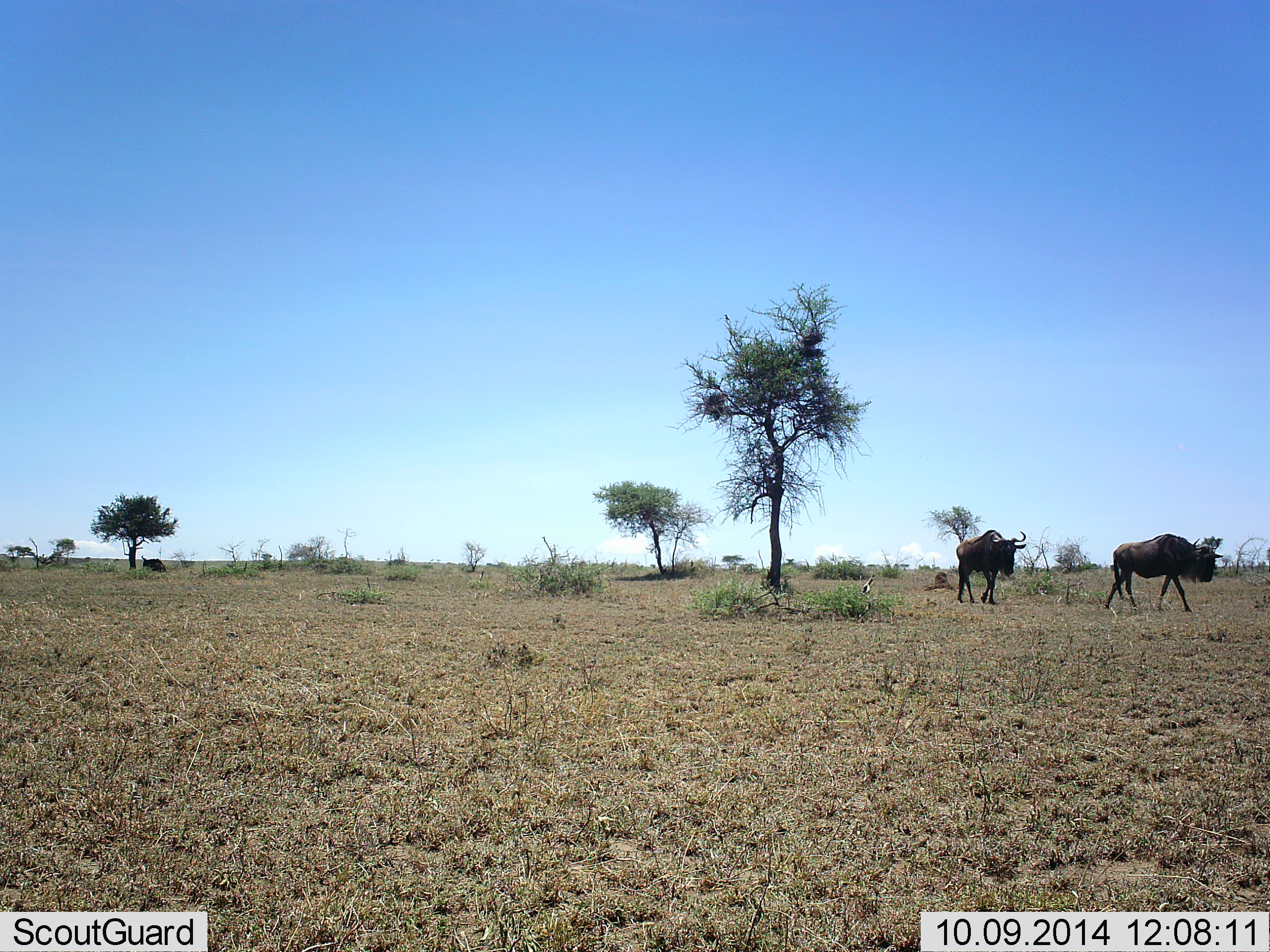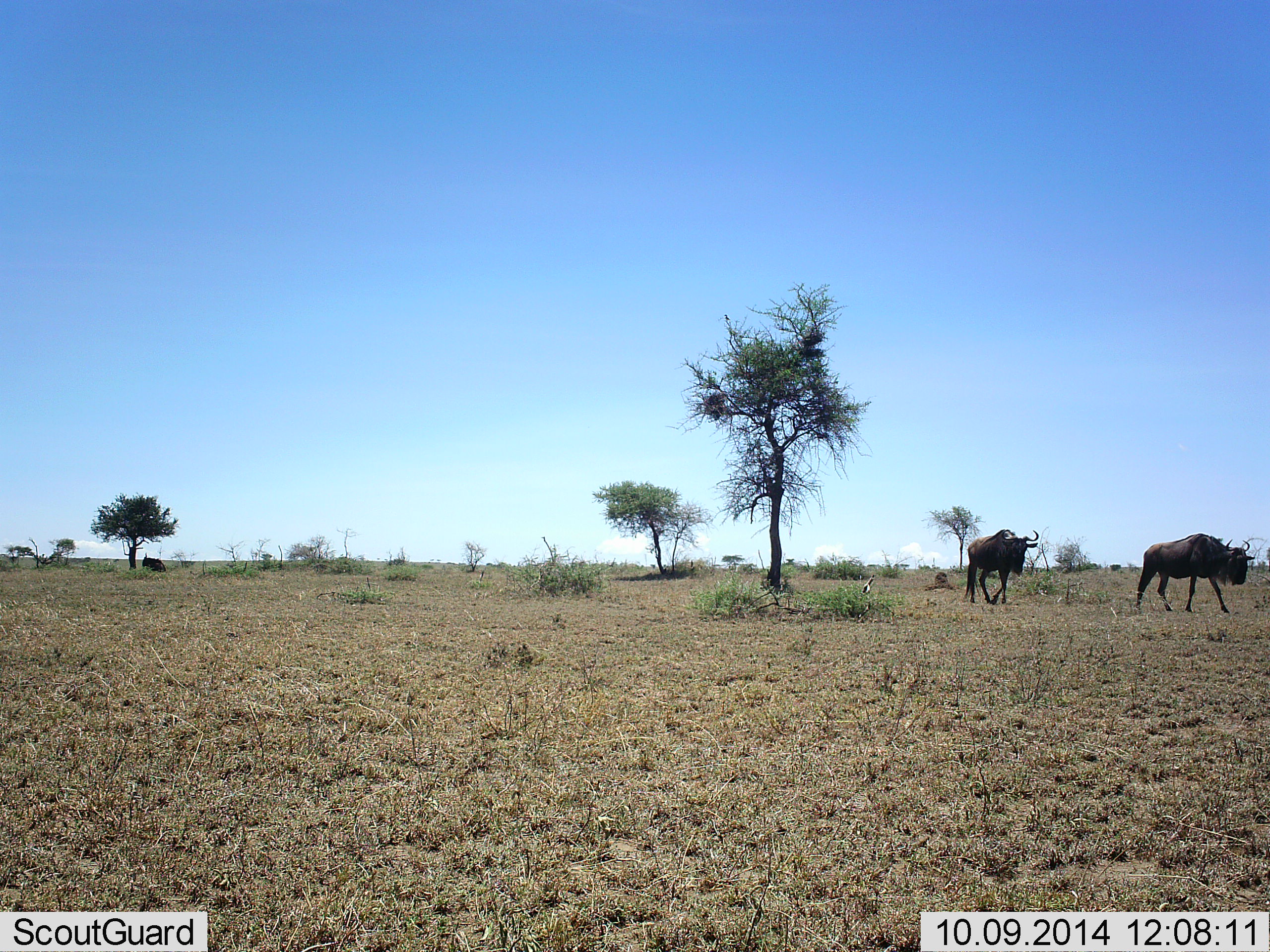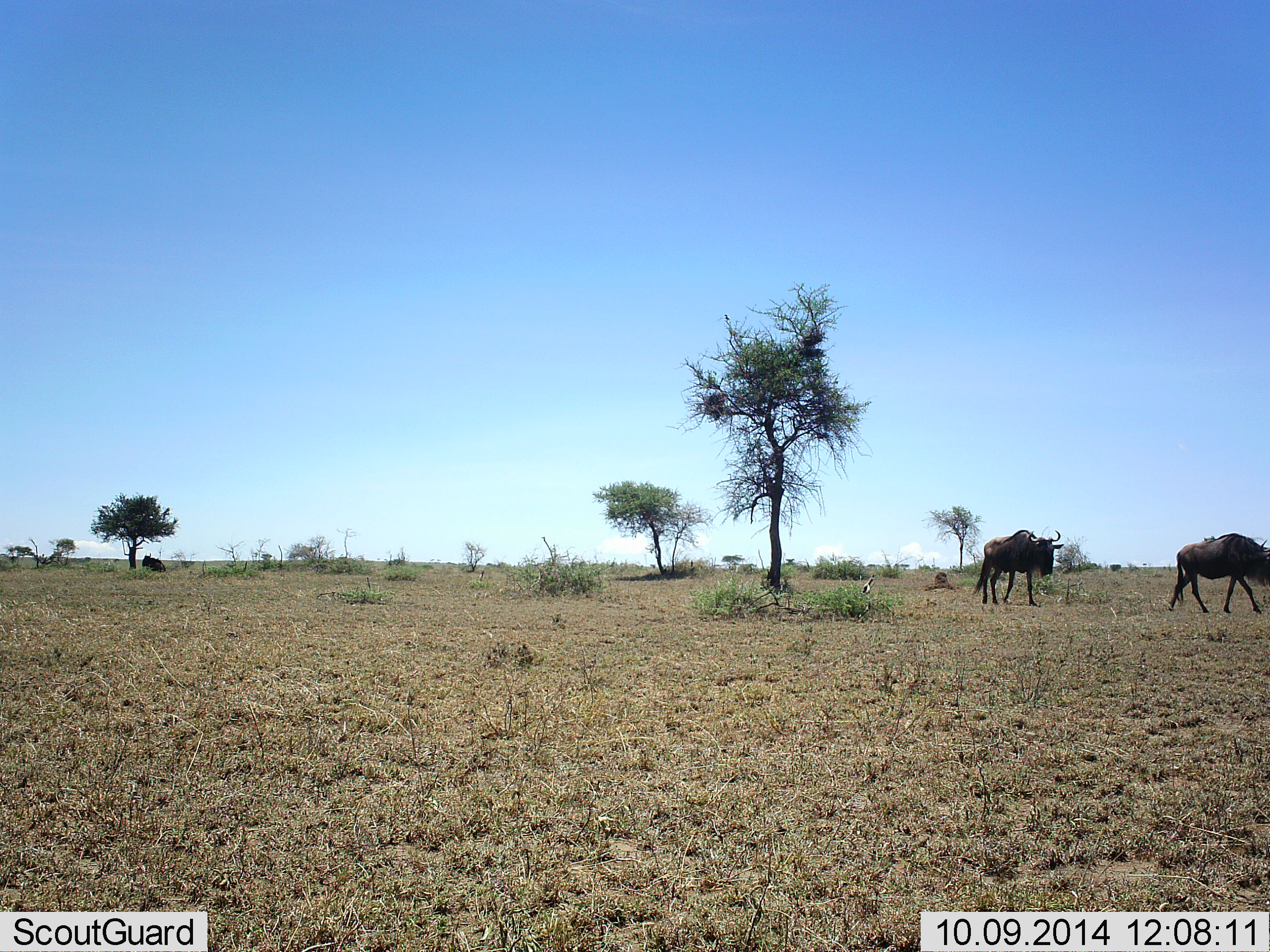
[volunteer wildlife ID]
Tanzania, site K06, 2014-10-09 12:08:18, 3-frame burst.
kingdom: Animalia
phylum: Chordata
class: Mammalia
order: Artiodactyla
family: Bovidae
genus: Connochaetes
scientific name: Connochaetes taurinus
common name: blue wildebeest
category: wildebeest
Wildebeest (blue wildebeest) (Connochaetes taurinus), count 3. Behavior (volunteer vote fractions): standing 10%, resting 50%, moving 100%, interacting 0%. Young present (vote fraction): 0%. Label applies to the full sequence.